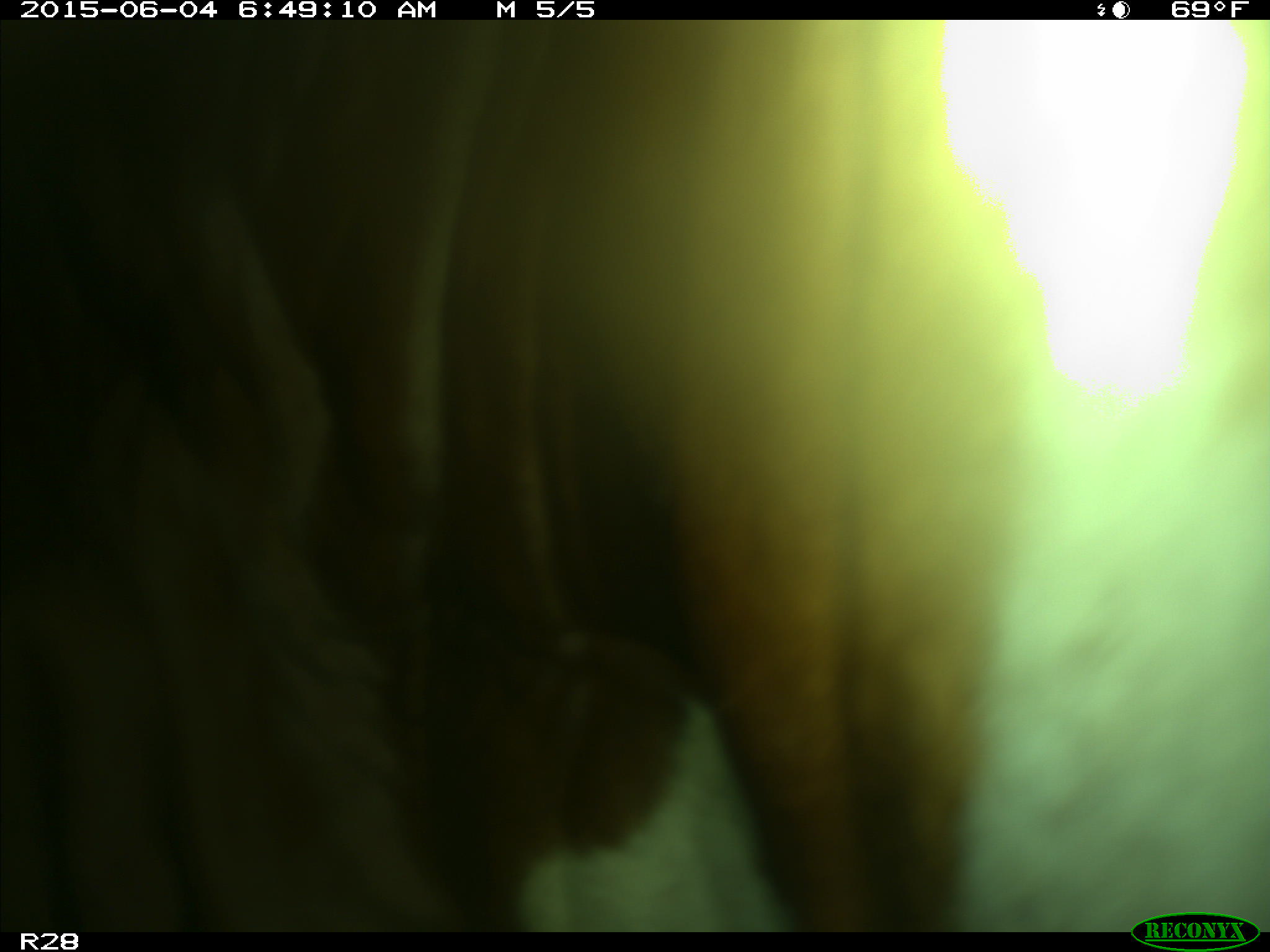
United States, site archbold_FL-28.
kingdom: Animalia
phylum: Chordata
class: Mammalia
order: Artiodactyla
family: Bovidae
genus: Bos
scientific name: Bos taurus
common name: domestic cow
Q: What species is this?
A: Bos taurus (domestic cow).